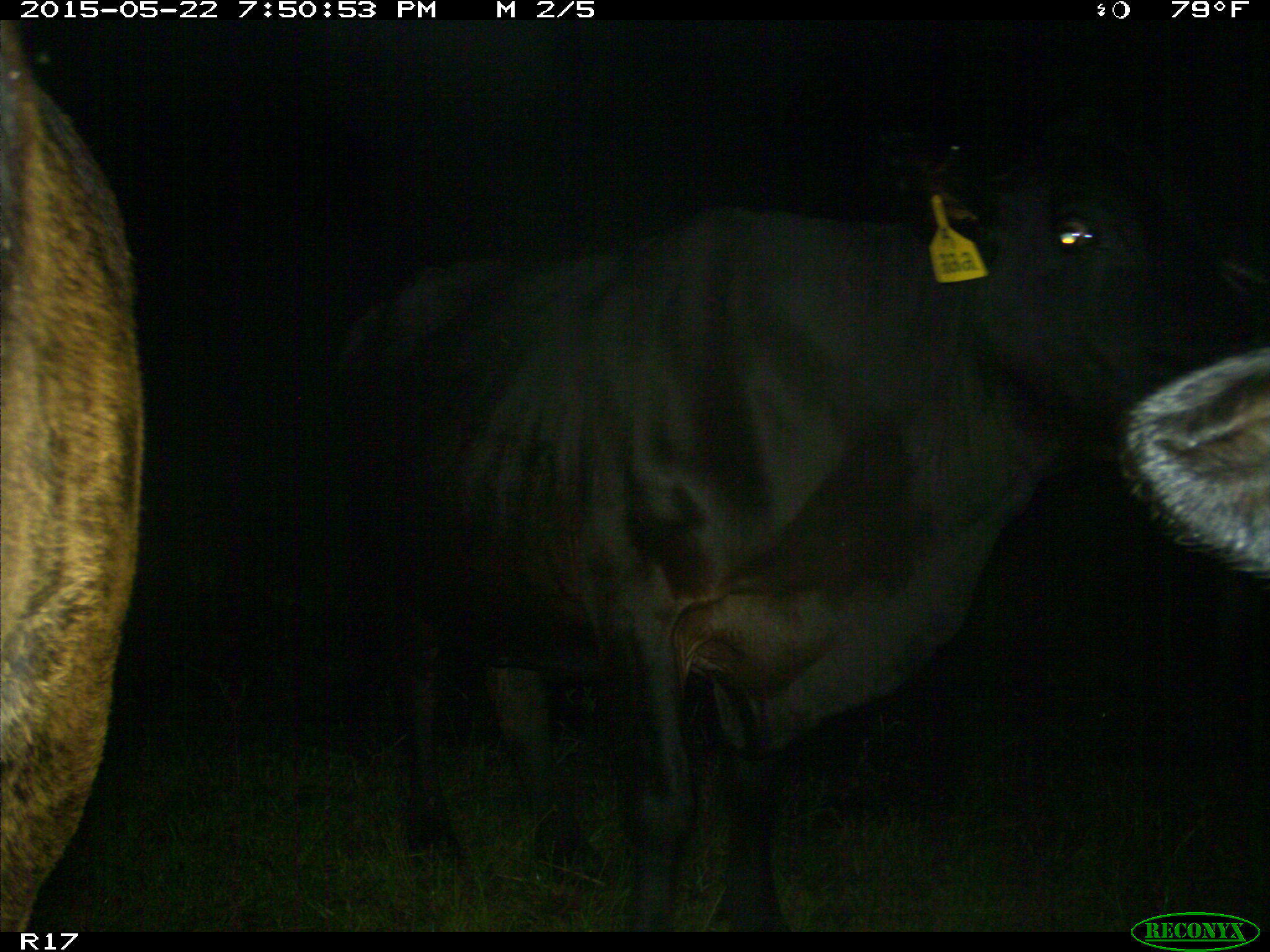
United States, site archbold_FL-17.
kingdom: Animalia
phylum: Chordata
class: Mammalia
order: Artiodactyla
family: Bovidae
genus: Bos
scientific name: Bos taurus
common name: domestic cow